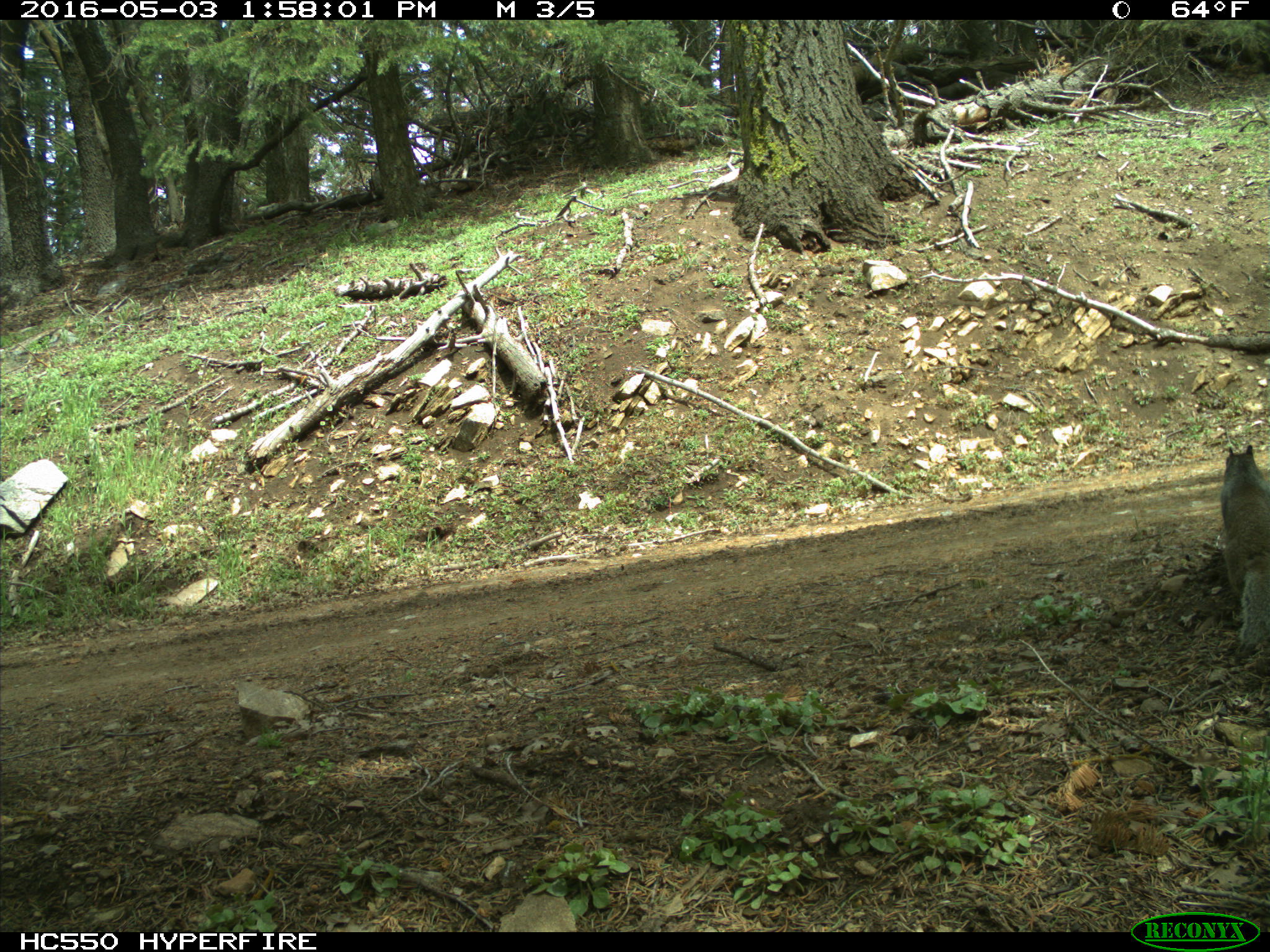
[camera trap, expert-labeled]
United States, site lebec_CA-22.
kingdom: Animalia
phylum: Chordata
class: Mammalia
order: Rodentia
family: Sciuridae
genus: Otospermophilus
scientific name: Otospermophilus beecheyi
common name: california ground squirrel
Otospermophilus beecheyi (california ground squirrel).